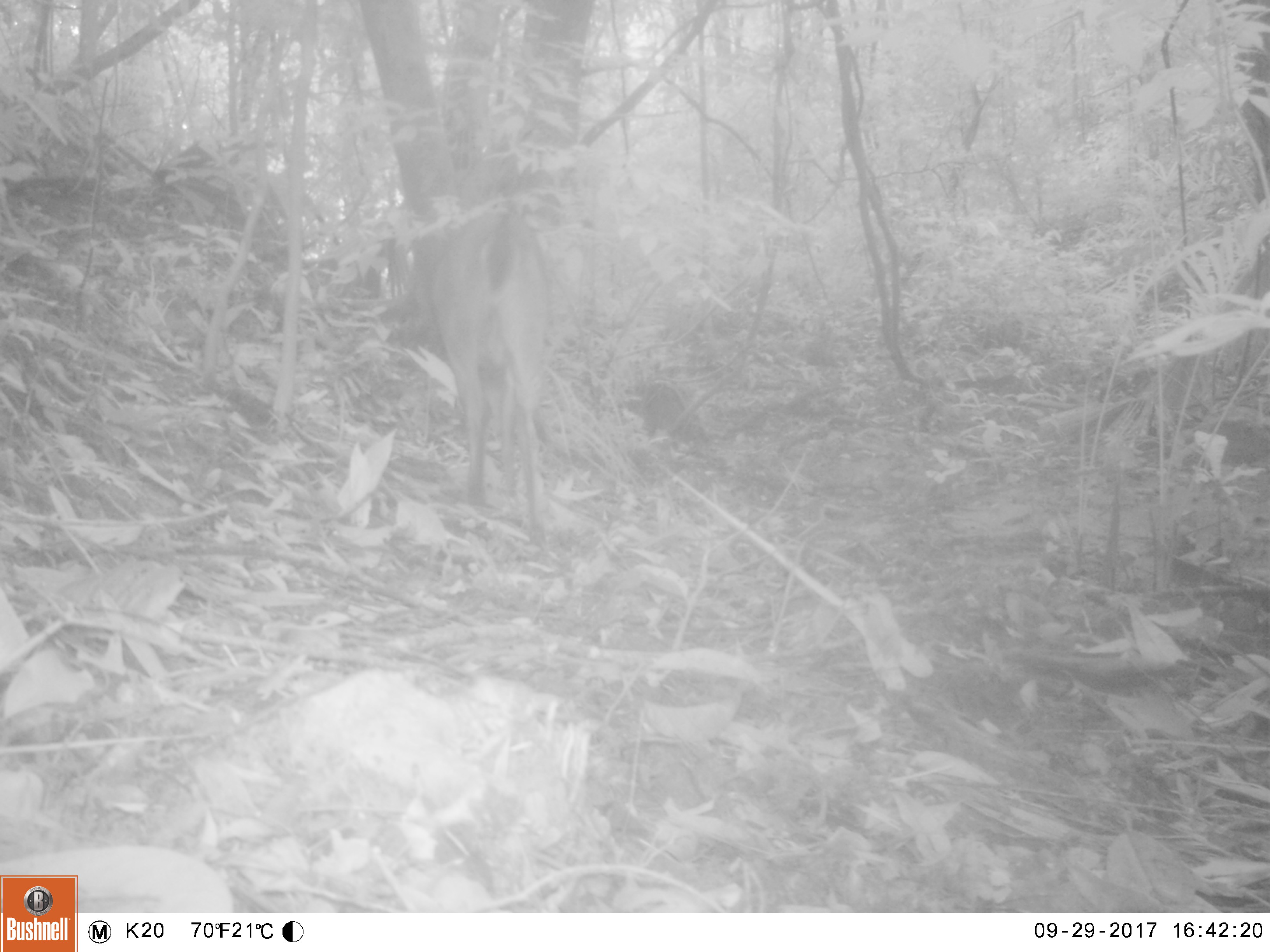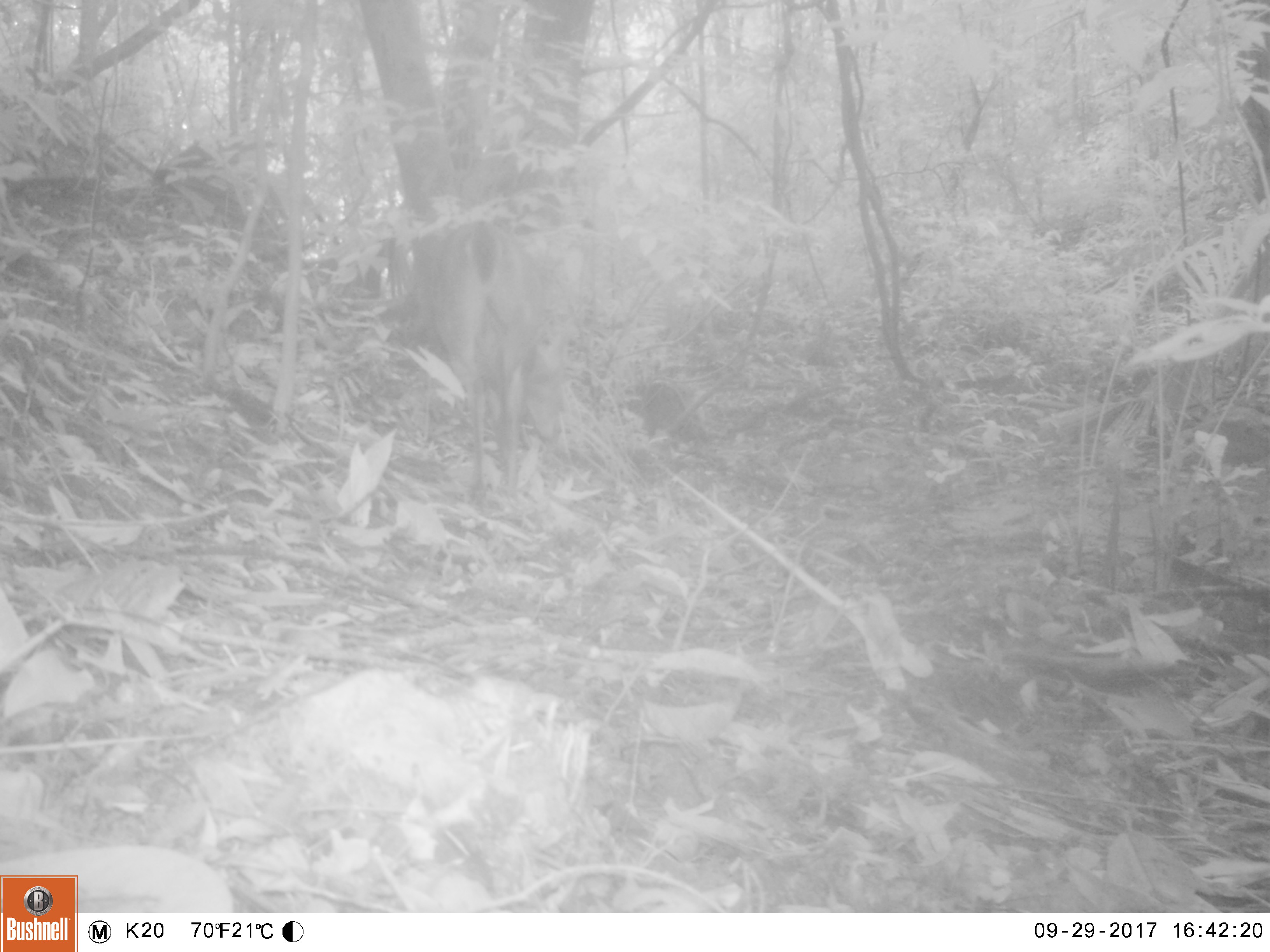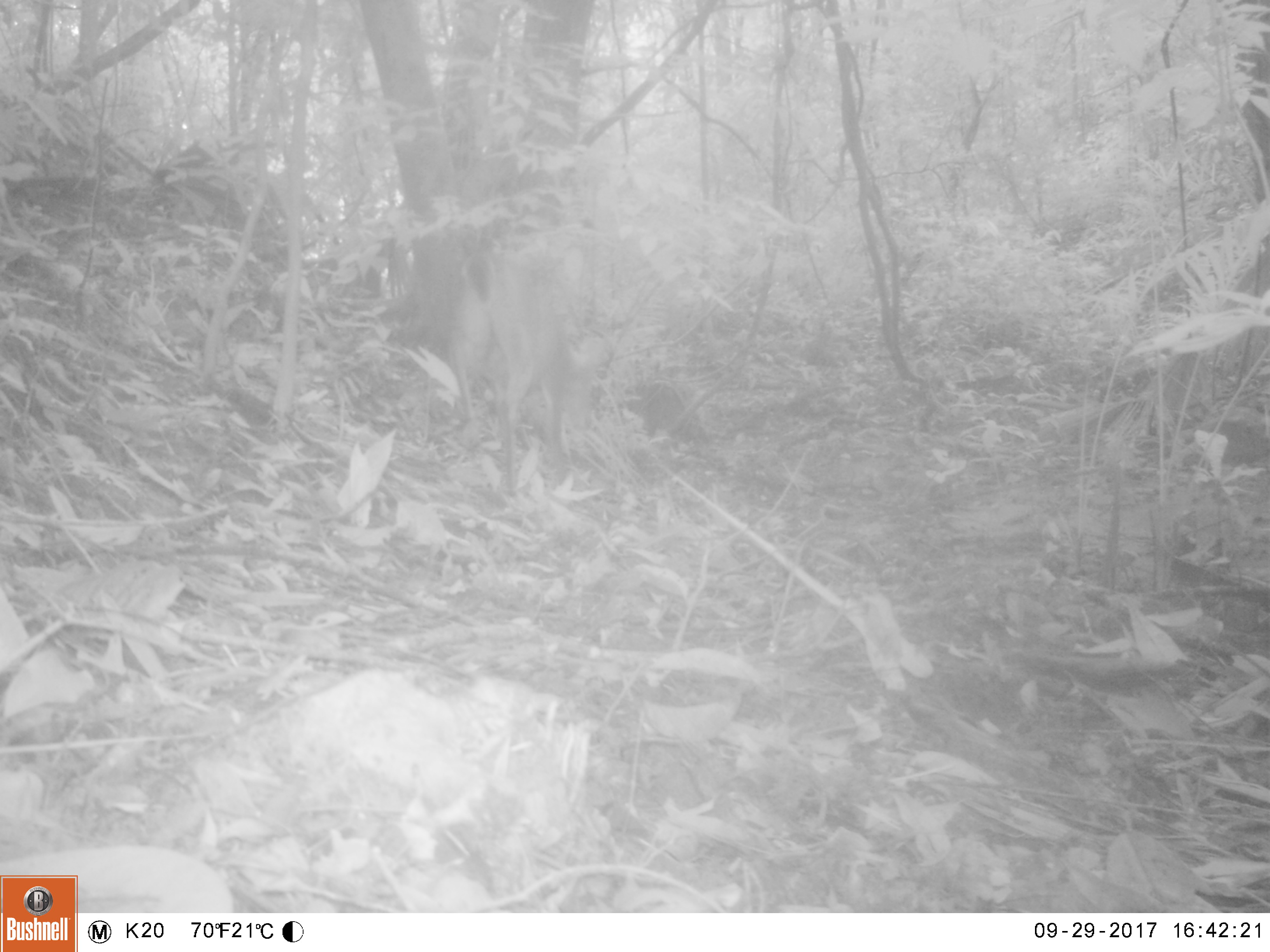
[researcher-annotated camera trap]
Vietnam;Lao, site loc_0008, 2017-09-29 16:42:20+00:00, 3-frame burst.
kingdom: Animalia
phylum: Chordata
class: Mammalia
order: Artiodactyla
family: Cervidae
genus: Muntiacus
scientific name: Muntiacus vuquangensis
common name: large-antlered muntjac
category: large antlered muntjac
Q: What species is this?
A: Large antlered muntjac (large-antlered muntjac) (Muntiacus vuquangensis).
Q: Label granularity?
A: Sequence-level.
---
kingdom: Animalia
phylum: Chordata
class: Mammalia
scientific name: Mammalia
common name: mammal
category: unidentified small mammal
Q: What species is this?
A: Unidentified small mammal (mammal) (Mammalia).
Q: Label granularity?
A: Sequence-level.